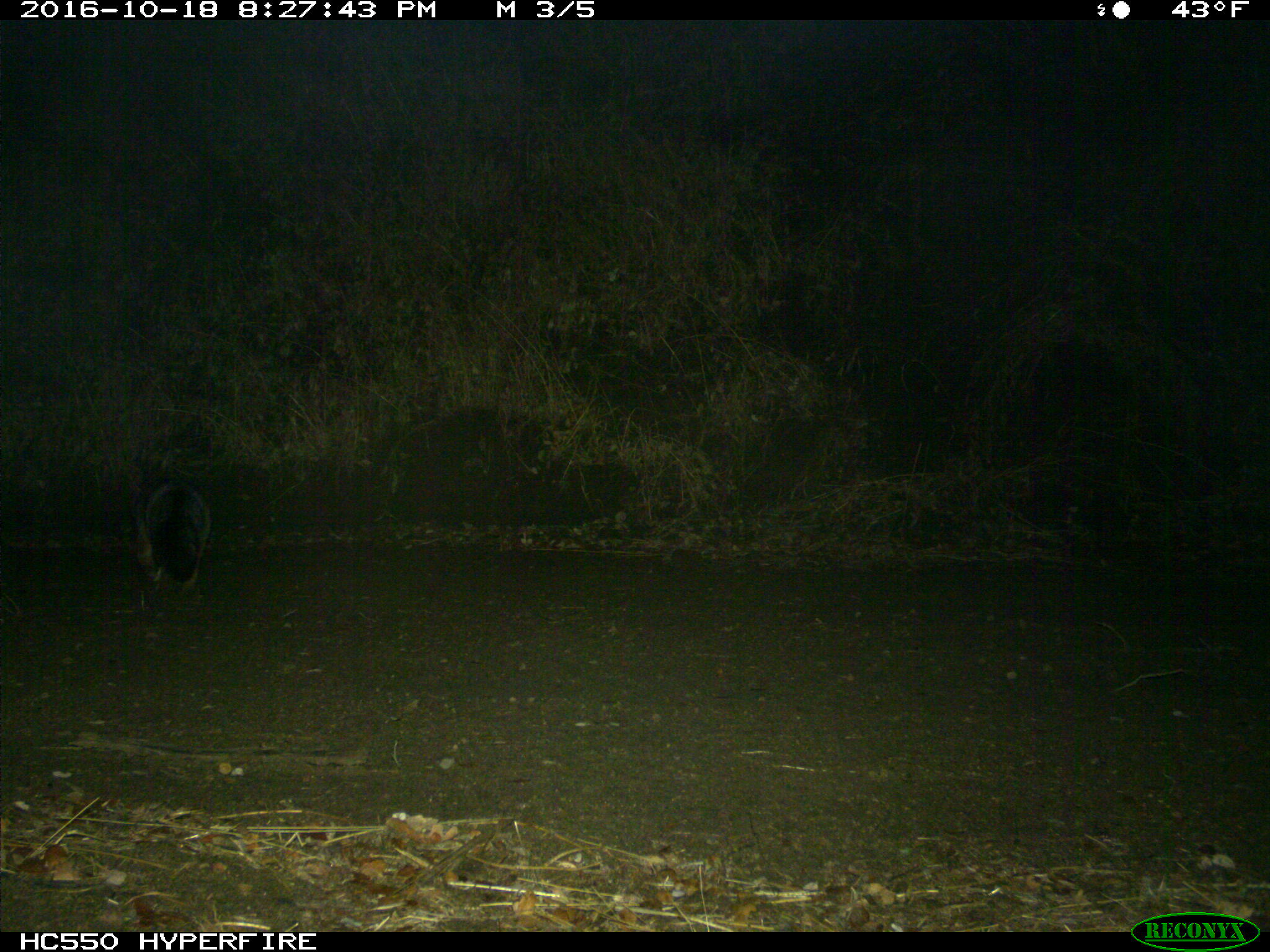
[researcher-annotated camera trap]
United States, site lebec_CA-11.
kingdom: Animalia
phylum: Chordata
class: Mammalia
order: Carnivora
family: Canidae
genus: Urocyon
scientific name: Urocyon cinereoargenteus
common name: gray fox